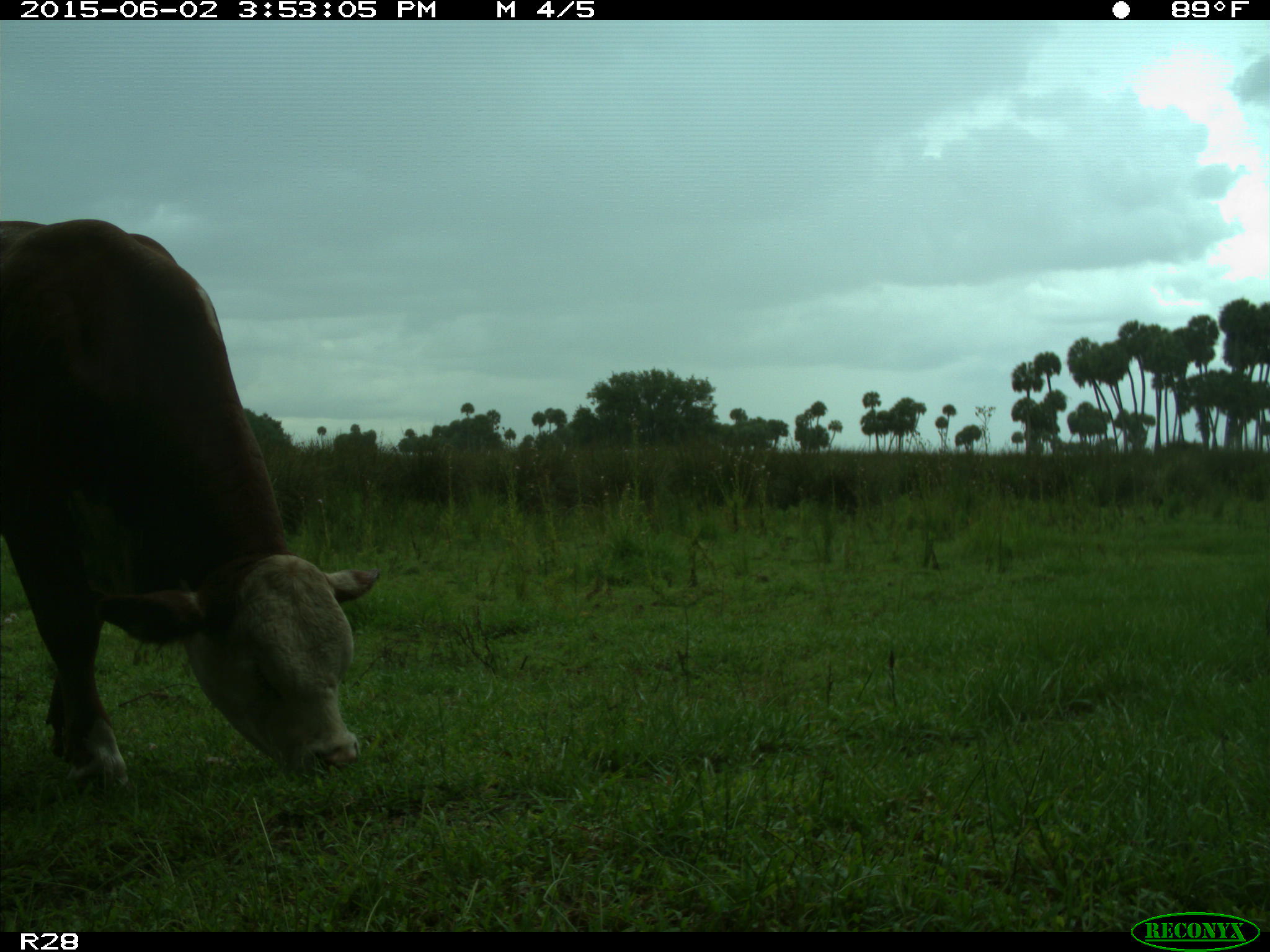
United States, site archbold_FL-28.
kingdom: Animalia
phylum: Chordata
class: Mammalia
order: Artiodactyla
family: Bovidae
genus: Bos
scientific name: Bos taurus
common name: domestic cow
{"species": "Bos taurus (domestic cow)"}